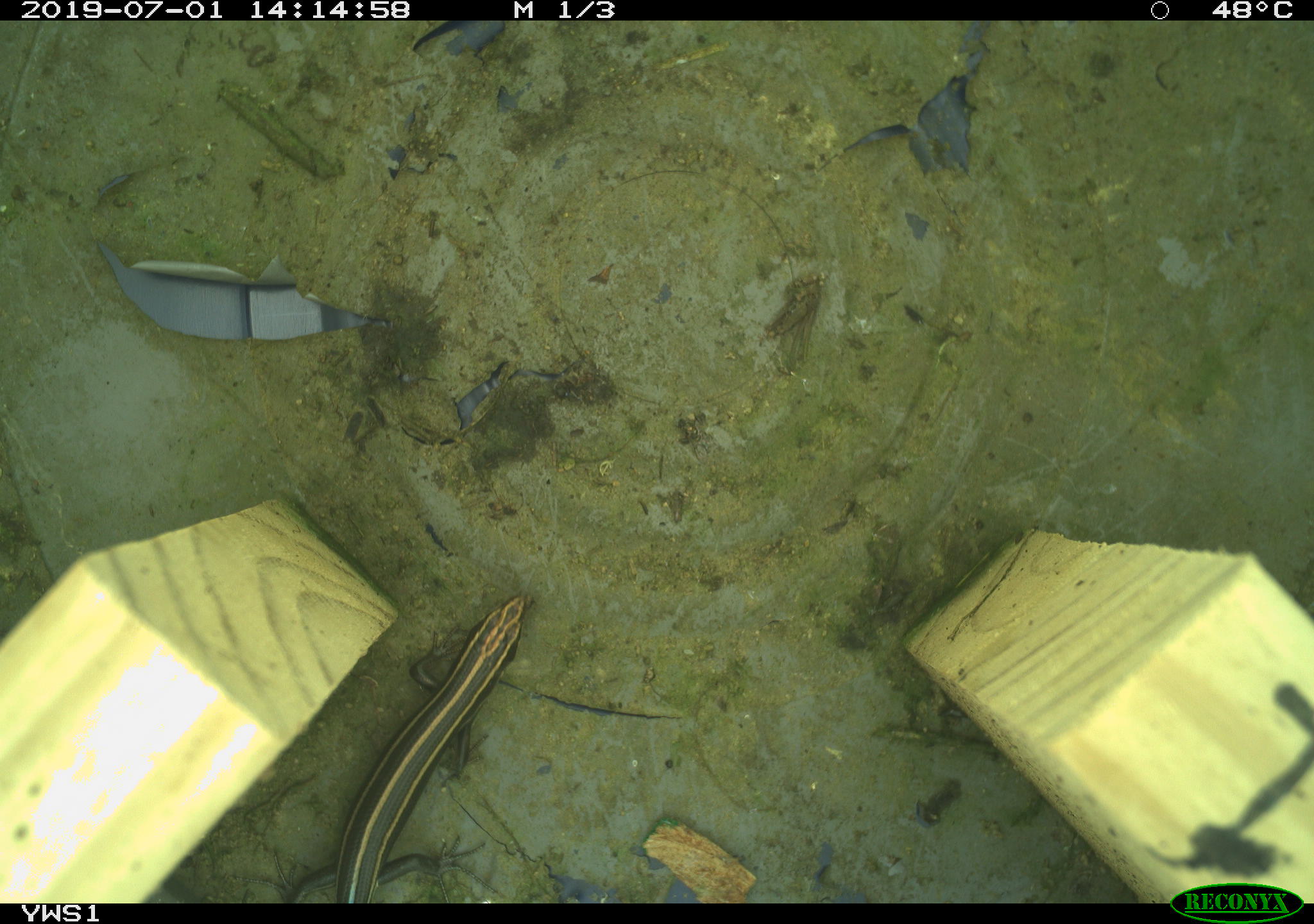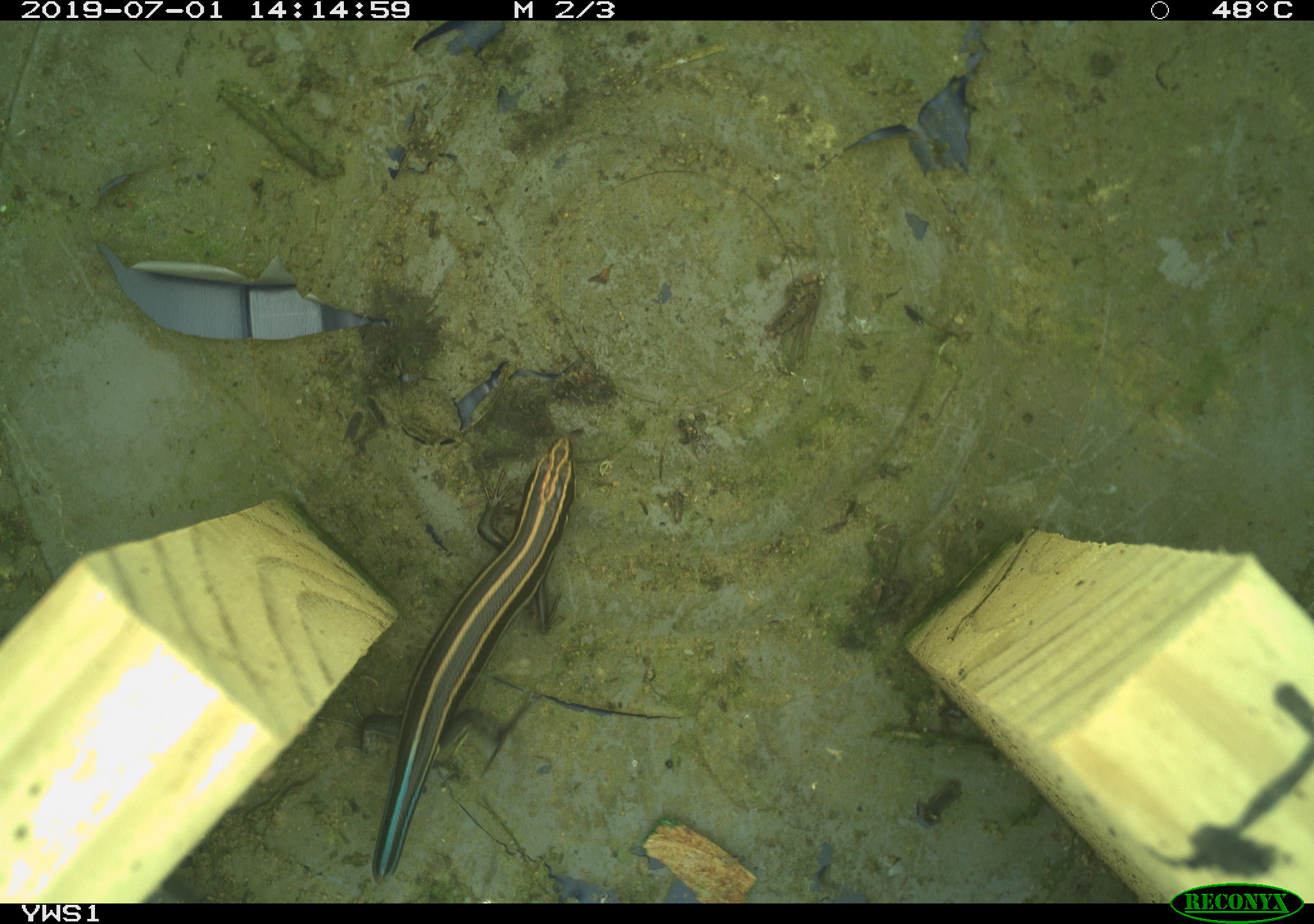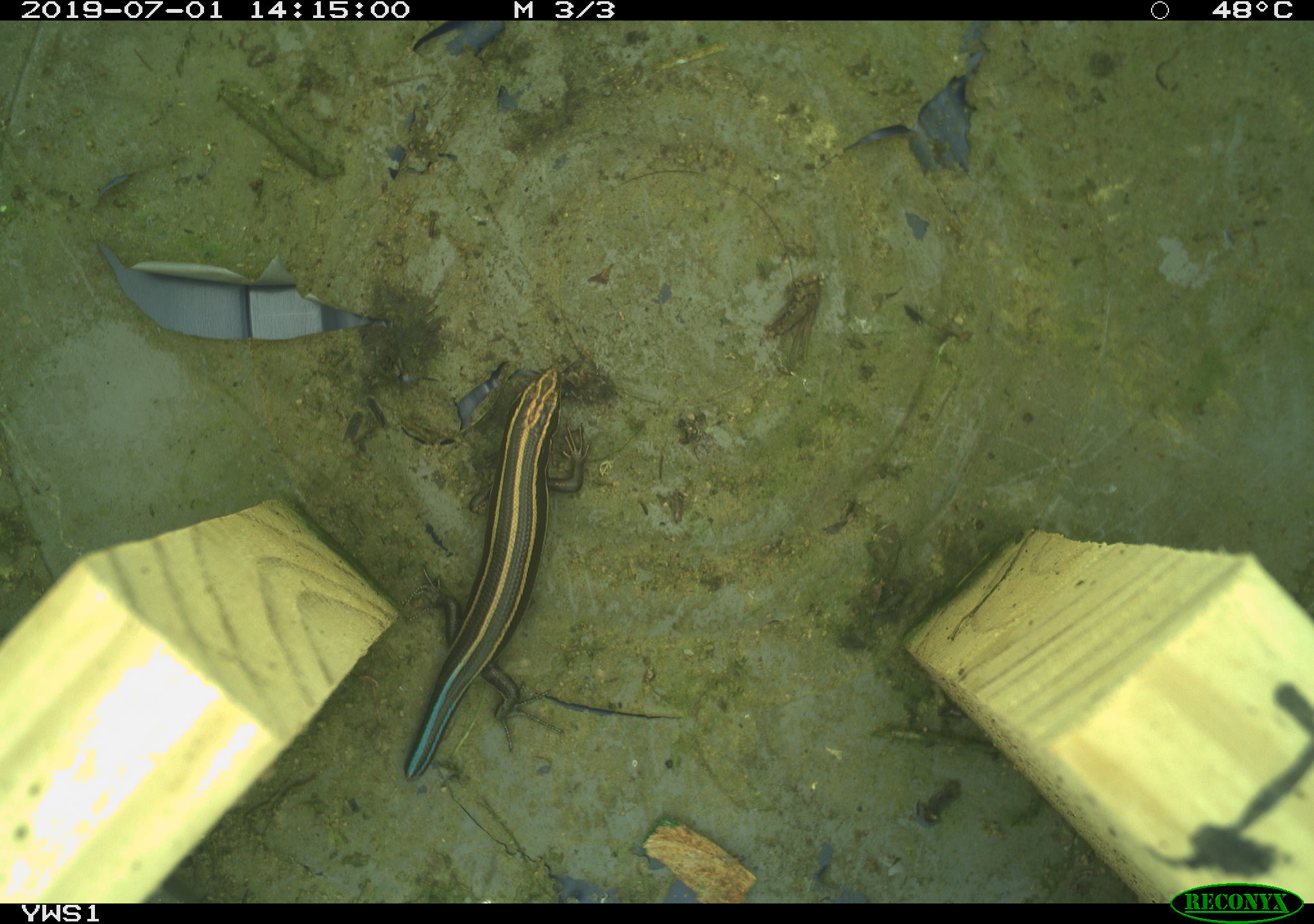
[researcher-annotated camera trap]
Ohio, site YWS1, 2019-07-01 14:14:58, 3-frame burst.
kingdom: Animalia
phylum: Chordata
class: Reptilia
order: Squamata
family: Scincidae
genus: Plestiodon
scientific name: Plestiodon fasciatus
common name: common five-lined skink